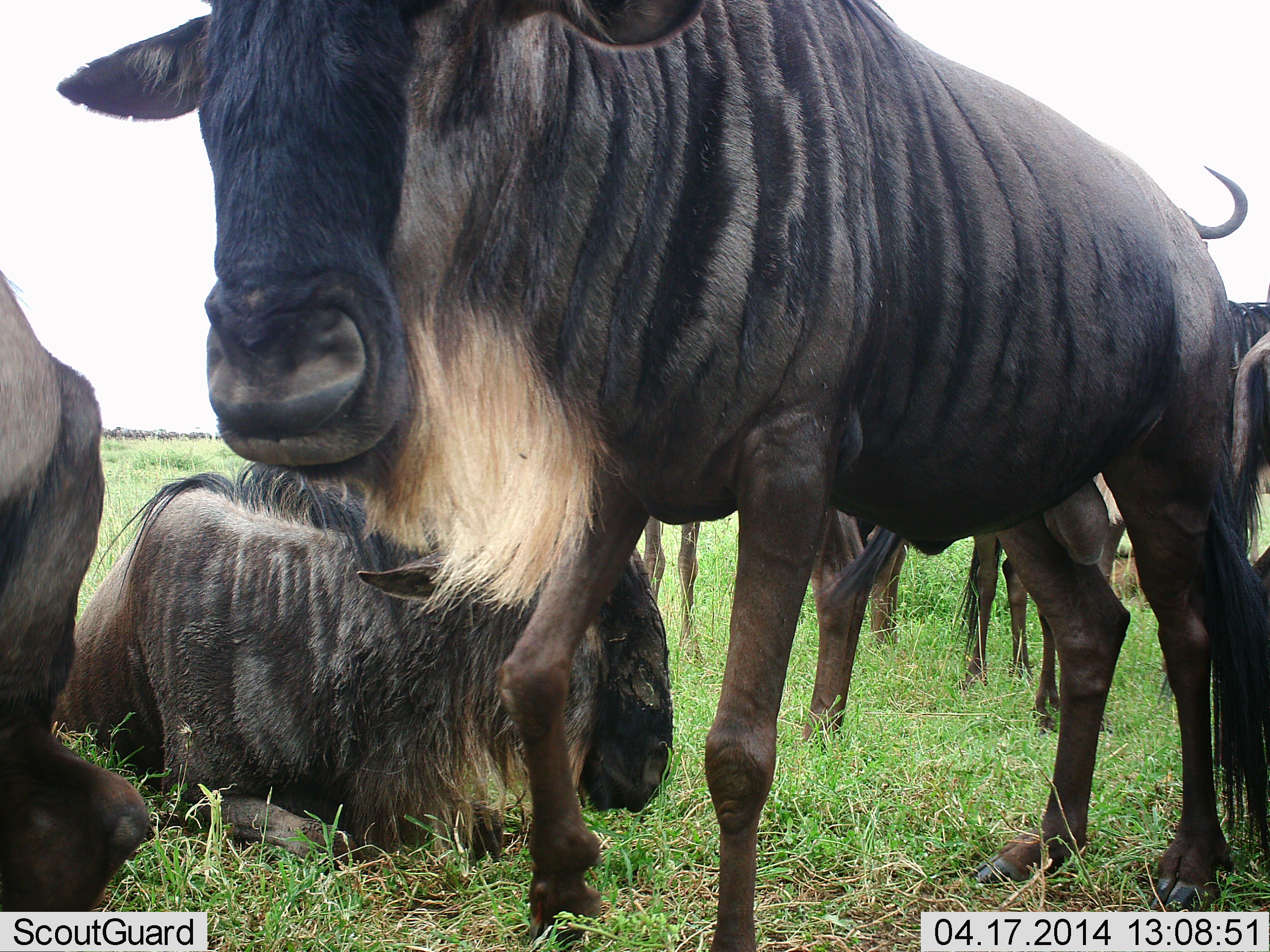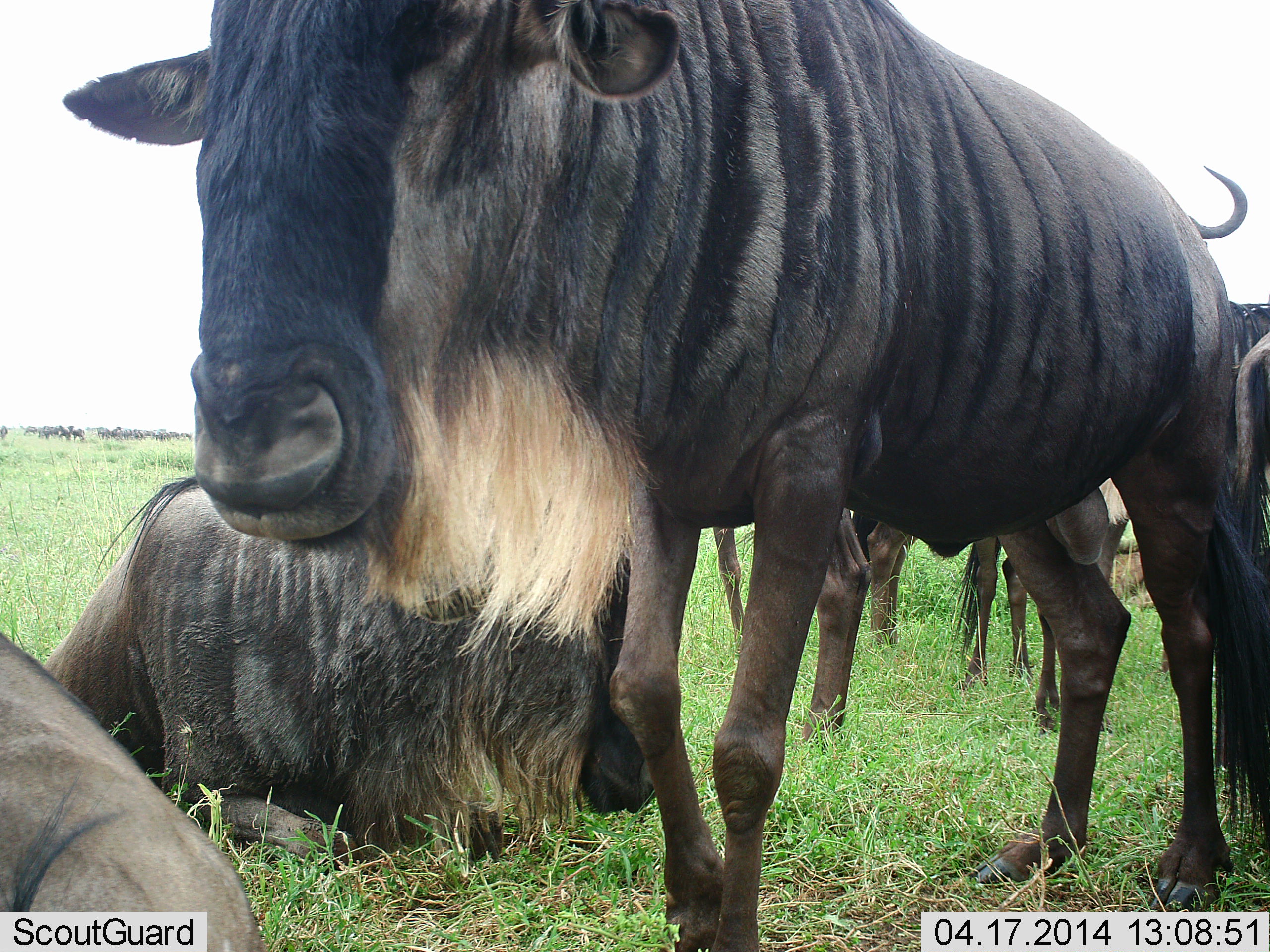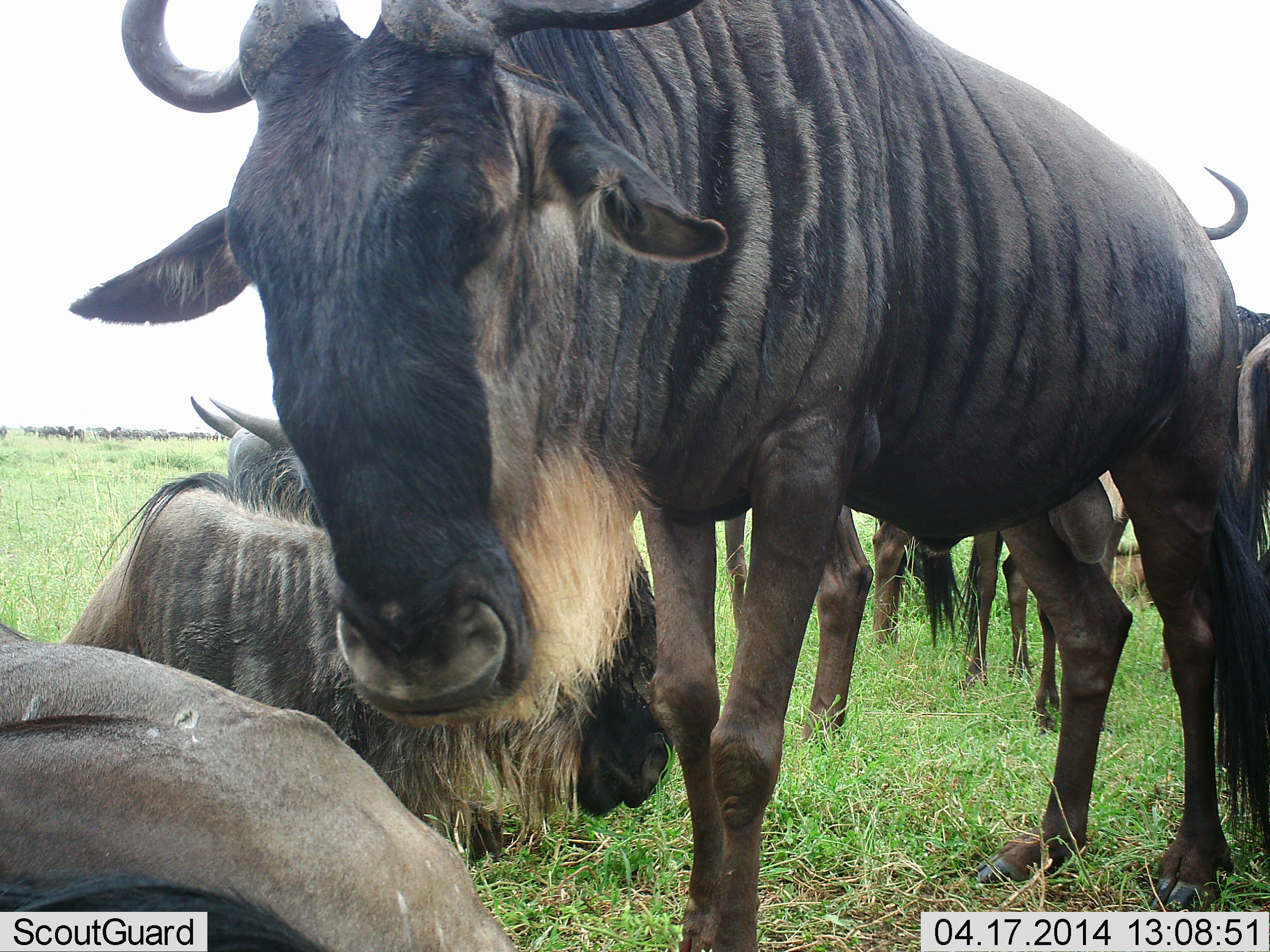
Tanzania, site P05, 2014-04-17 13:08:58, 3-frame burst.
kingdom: Animalia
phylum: Chordata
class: Mammalia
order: Artiodactyla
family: Bovidae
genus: Connochaetes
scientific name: Connochaetes taurinus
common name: blue wildebeest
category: wildebeest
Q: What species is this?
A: Wildebeest (blue wildebeest) (Connochaetes taurinus).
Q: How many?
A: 6.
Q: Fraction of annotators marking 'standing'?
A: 82%.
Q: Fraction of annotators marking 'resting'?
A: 82%.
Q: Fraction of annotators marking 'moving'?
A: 9%.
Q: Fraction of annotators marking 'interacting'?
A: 9%.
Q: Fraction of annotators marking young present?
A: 0%.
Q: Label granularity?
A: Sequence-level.